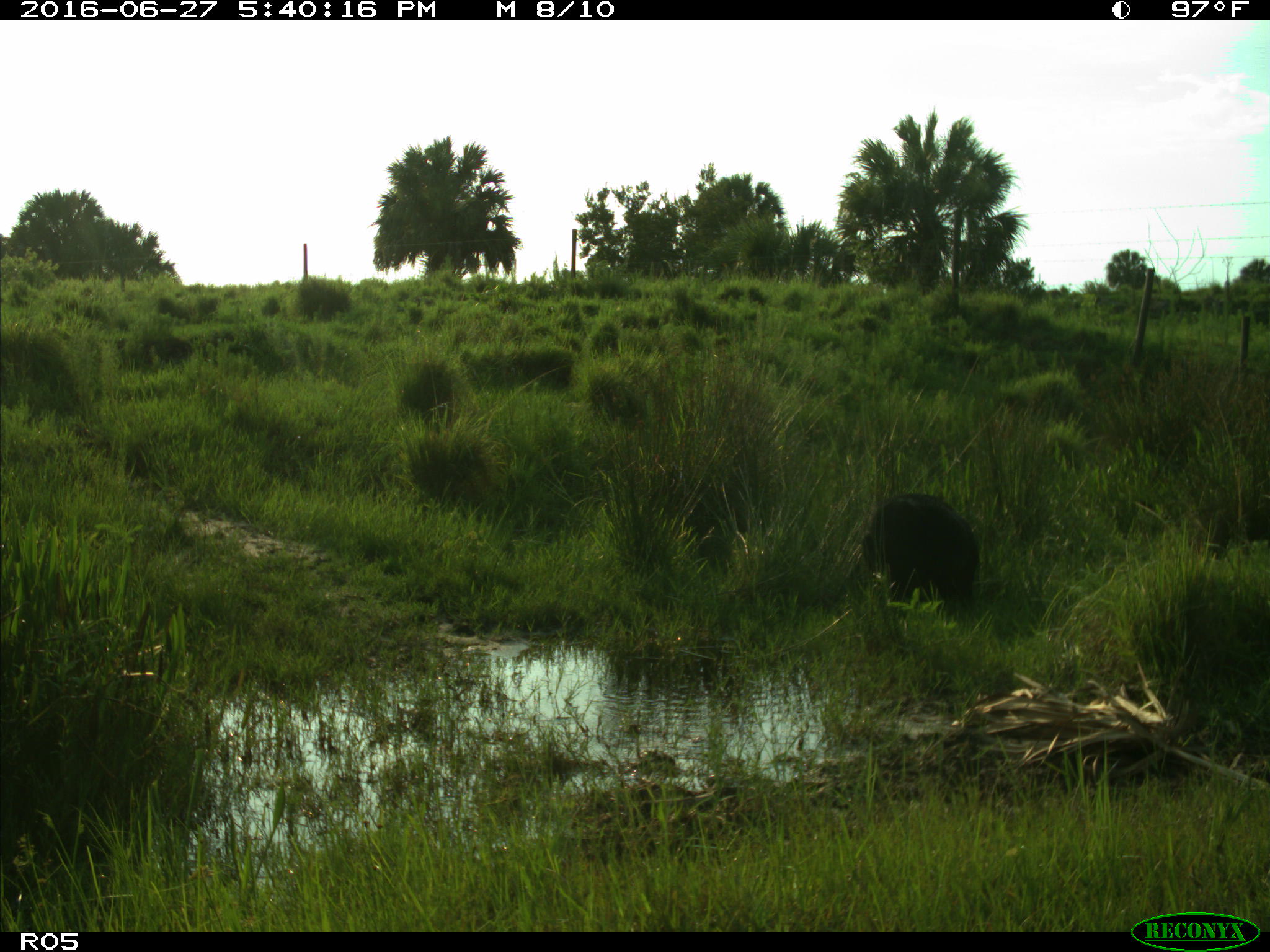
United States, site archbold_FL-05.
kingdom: Animalia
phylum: Chordata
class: Mammalia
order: Artiodactyla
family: Suidae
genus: Sus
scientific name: Sus scrofa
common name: wild boar